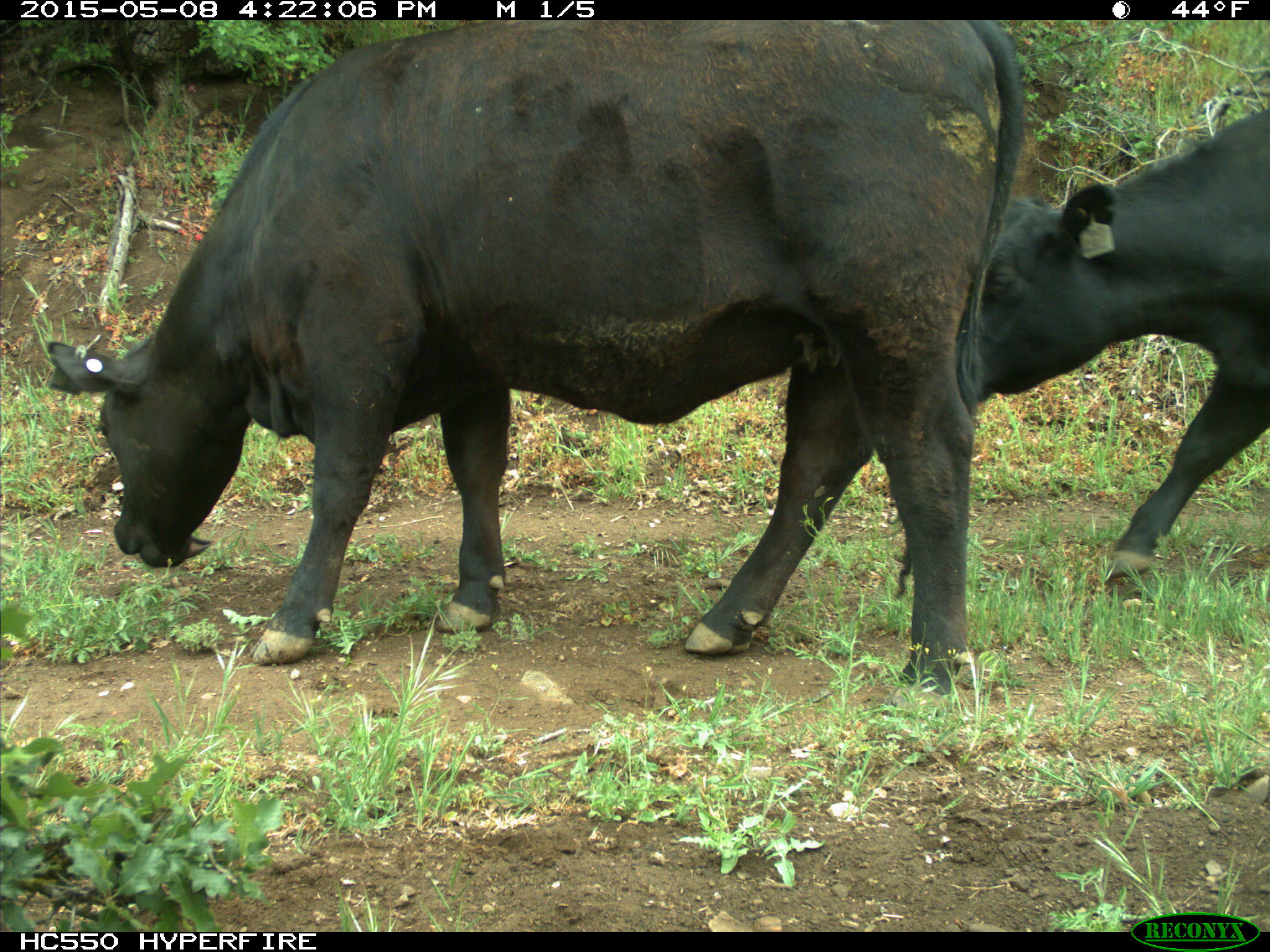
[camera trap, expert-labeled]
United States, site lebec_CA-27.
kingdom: Animalia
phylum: Chordata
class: Mammalia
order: Artiodactyla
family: Bovidae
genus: Bos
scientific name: Bos taurus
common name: domestic cow